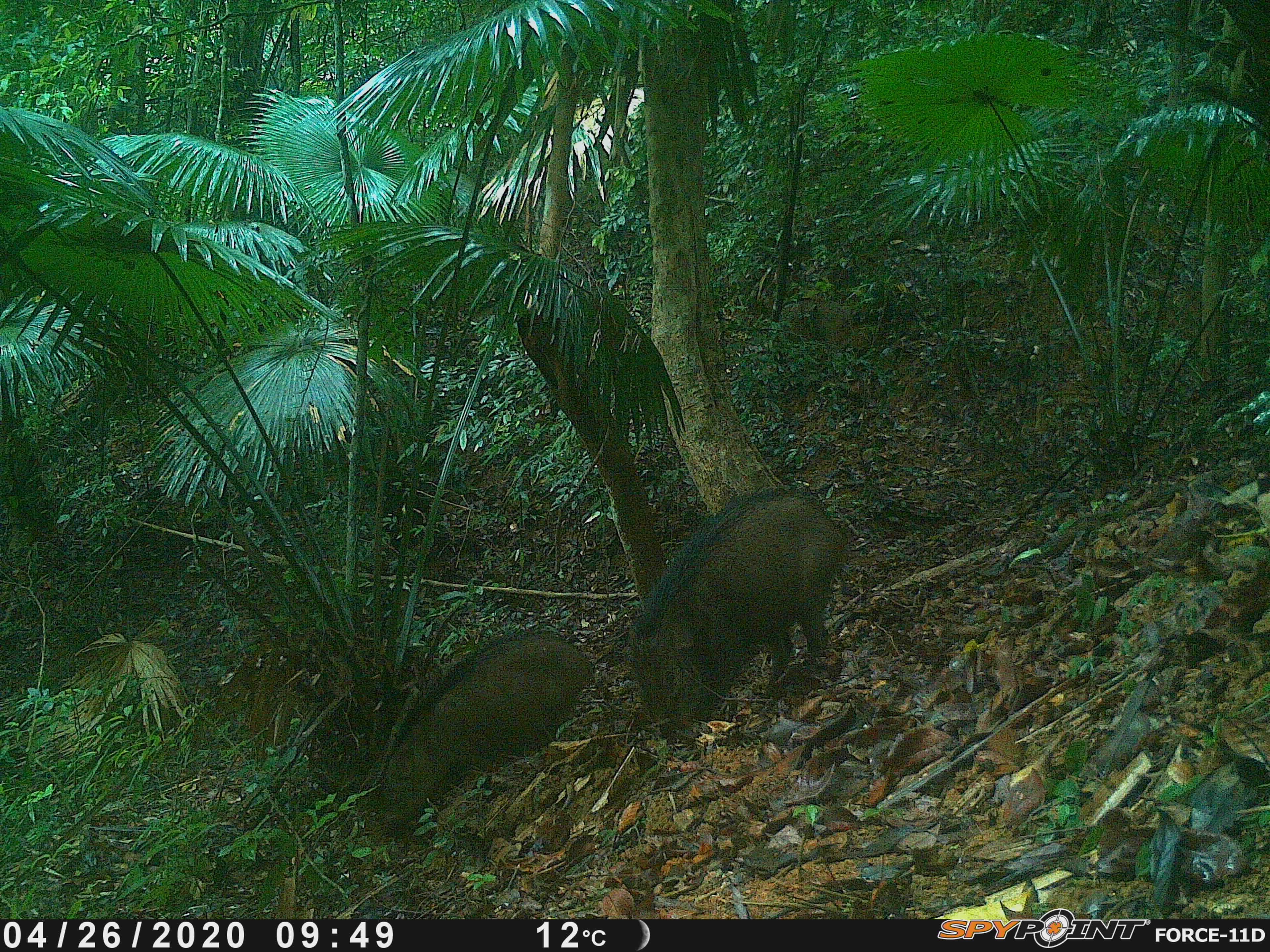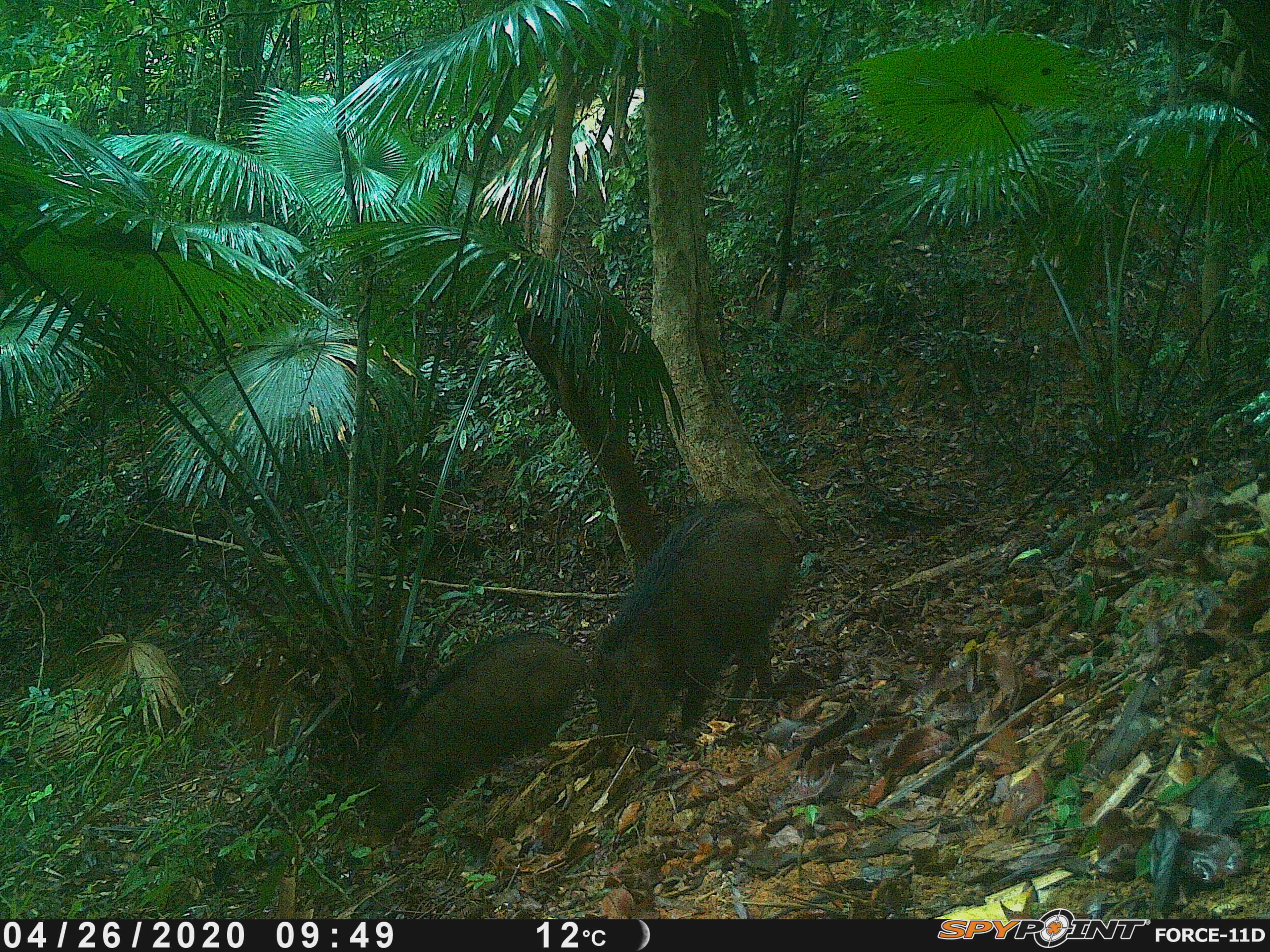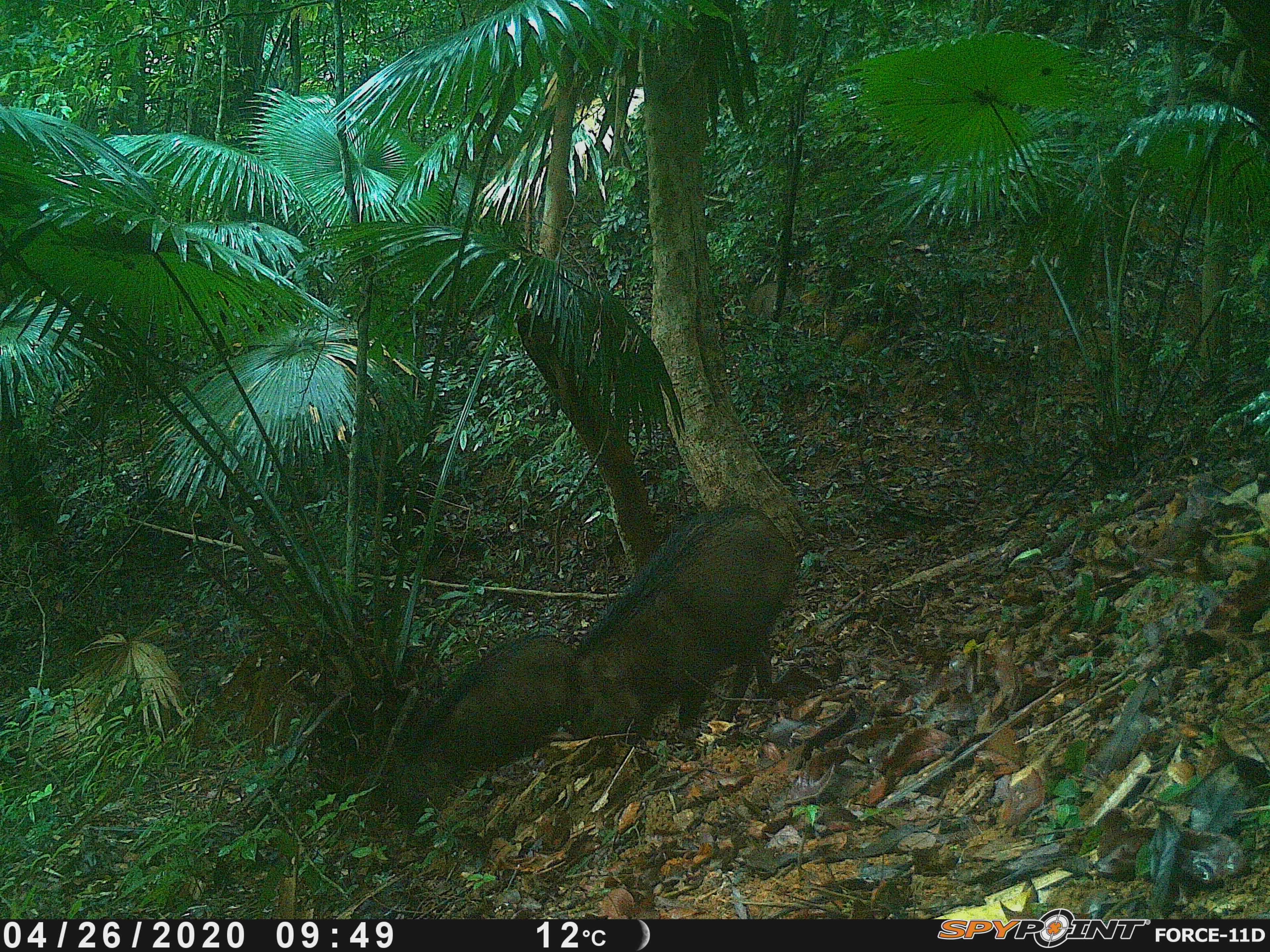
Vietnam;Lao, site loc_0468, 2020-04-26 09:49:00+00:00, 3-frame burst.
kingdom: Animalia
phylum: Chordata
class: Mammalia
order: Artiodactyla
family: Suidae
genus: Sus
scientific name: Sus scrofa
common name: eurasian wild pig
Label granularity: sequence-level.